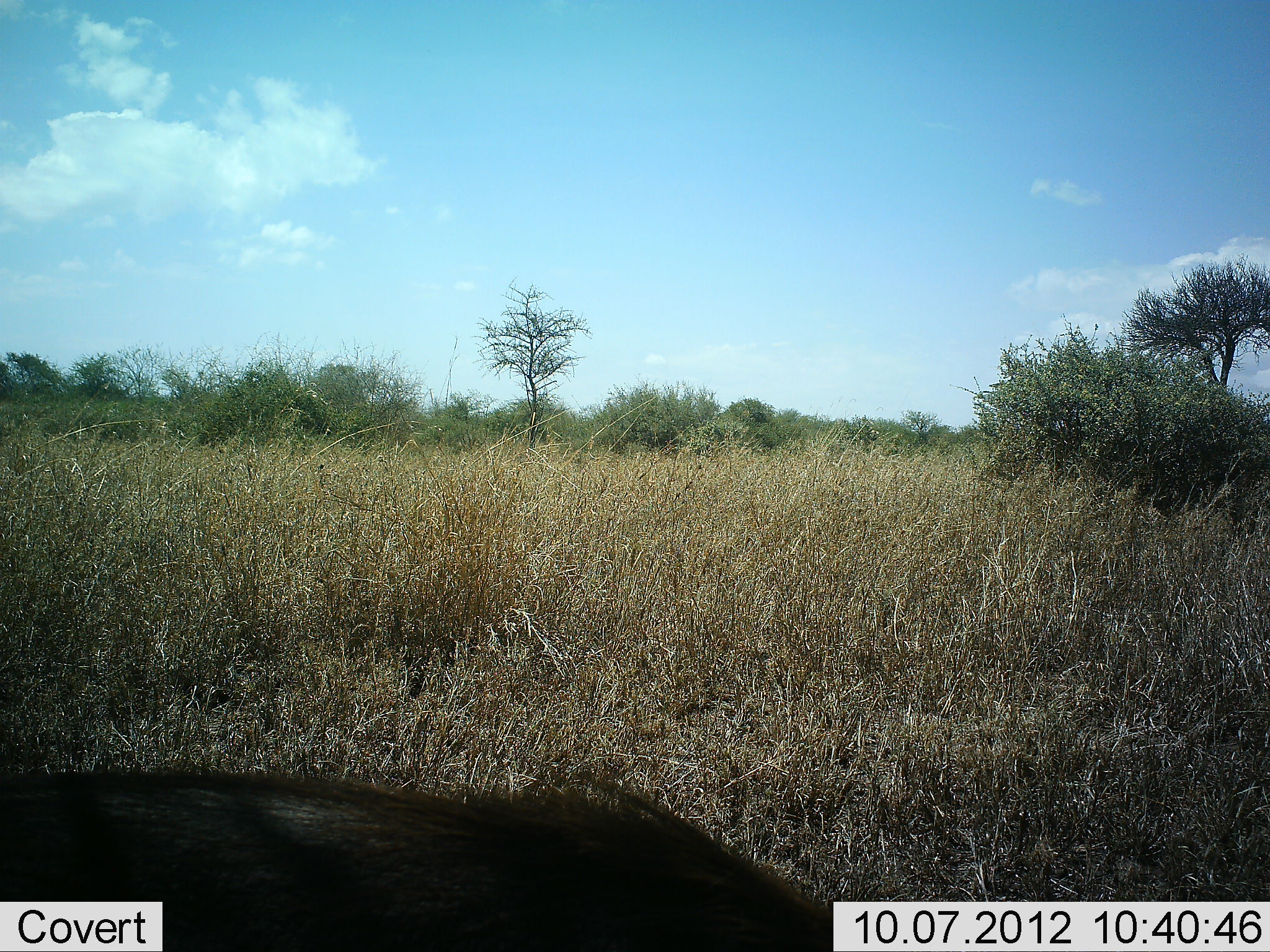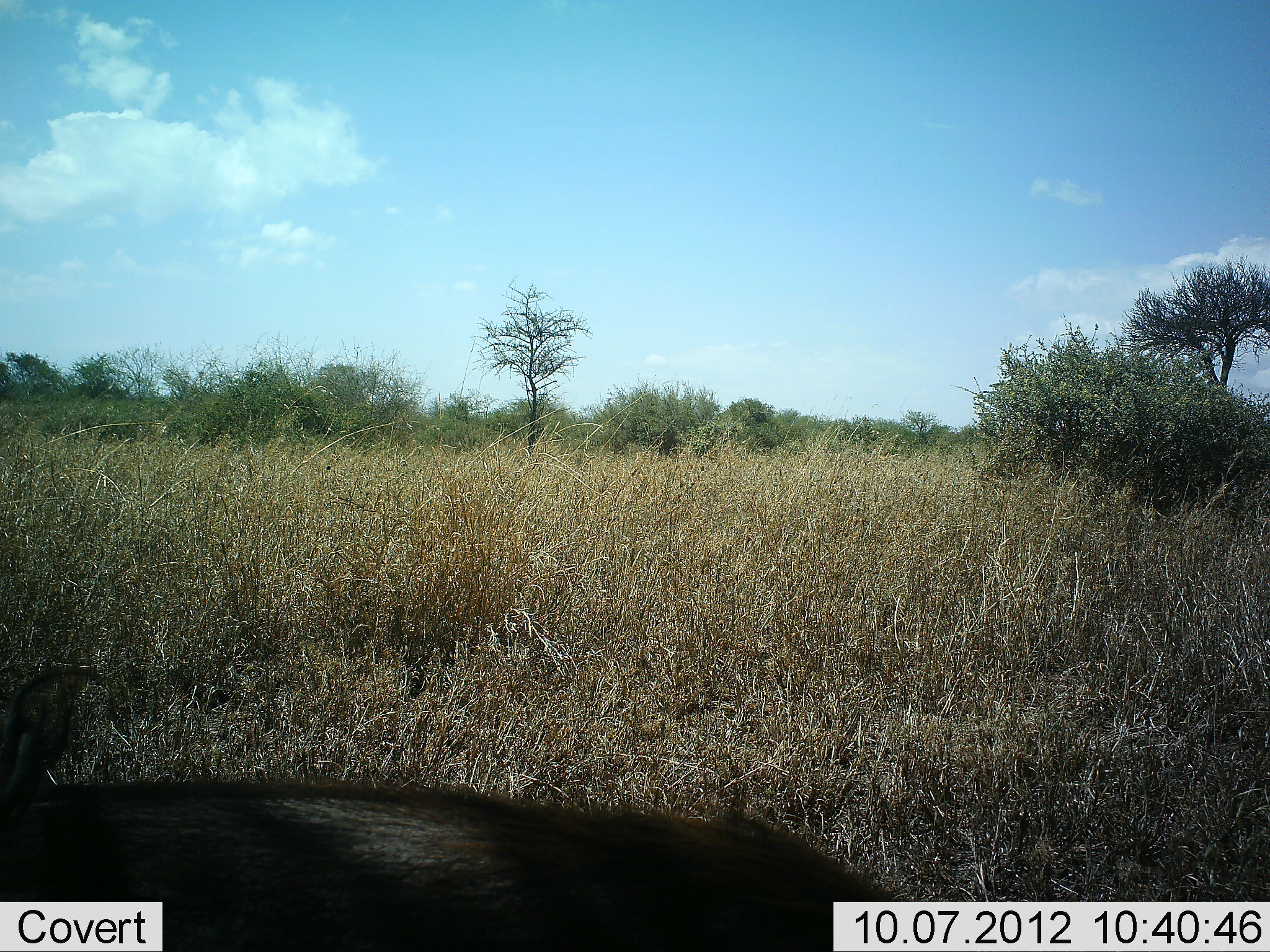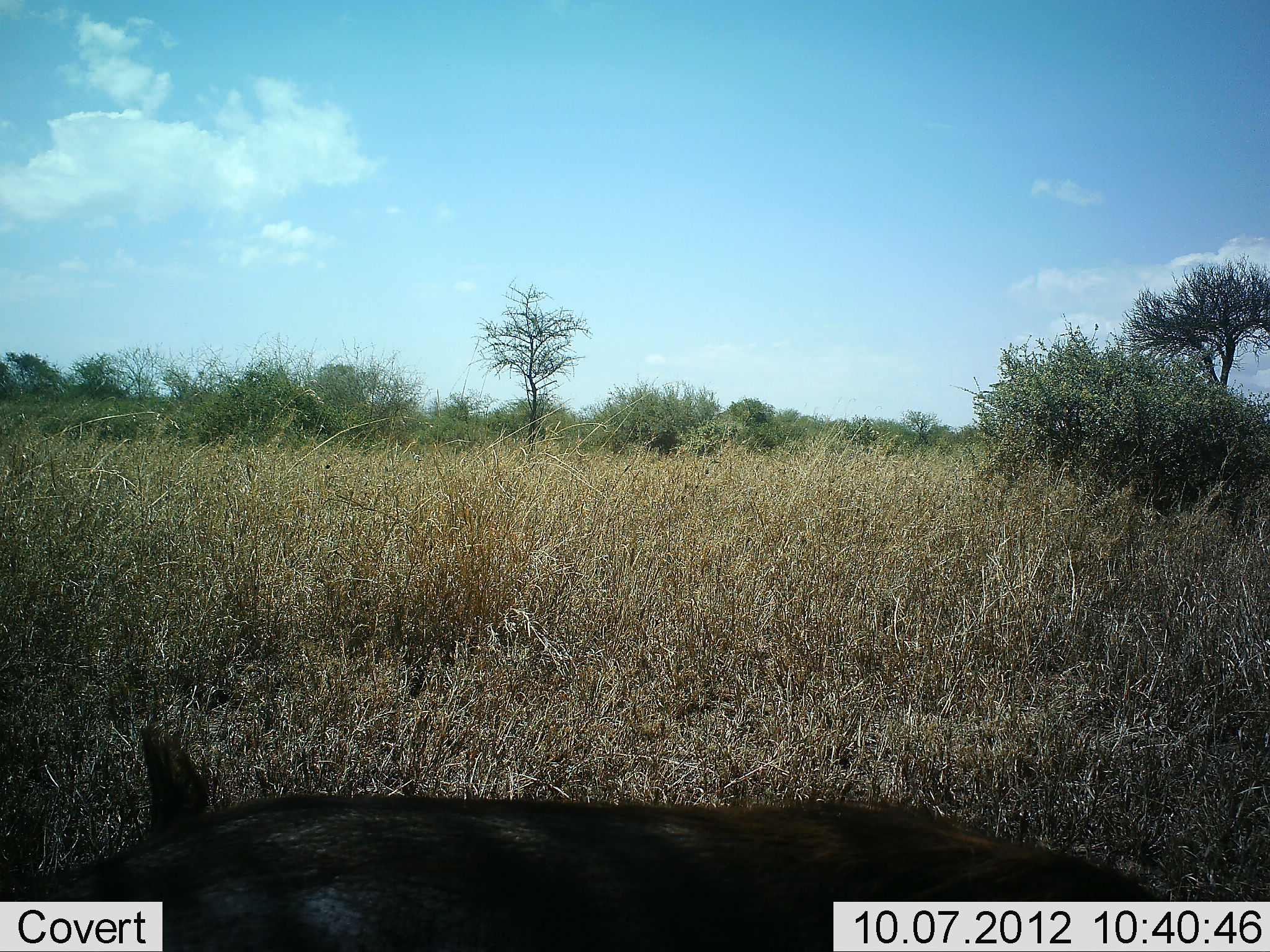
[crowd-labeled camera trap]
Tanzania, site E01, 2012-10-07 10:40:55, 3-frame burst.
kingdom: Animalia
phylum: Chordata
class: Mammalia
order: Artiodactyla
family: Suidae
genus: Phacochoerus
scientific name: Phacochoerus africanus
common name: warthog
Warthog (Phacochoerus africanus), count 1. Behavior (volunteer vote fractions): standing 0%, resting 0%, moving 90%, interacting 0%. Young present (vote fraction): 0%. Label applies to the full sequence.